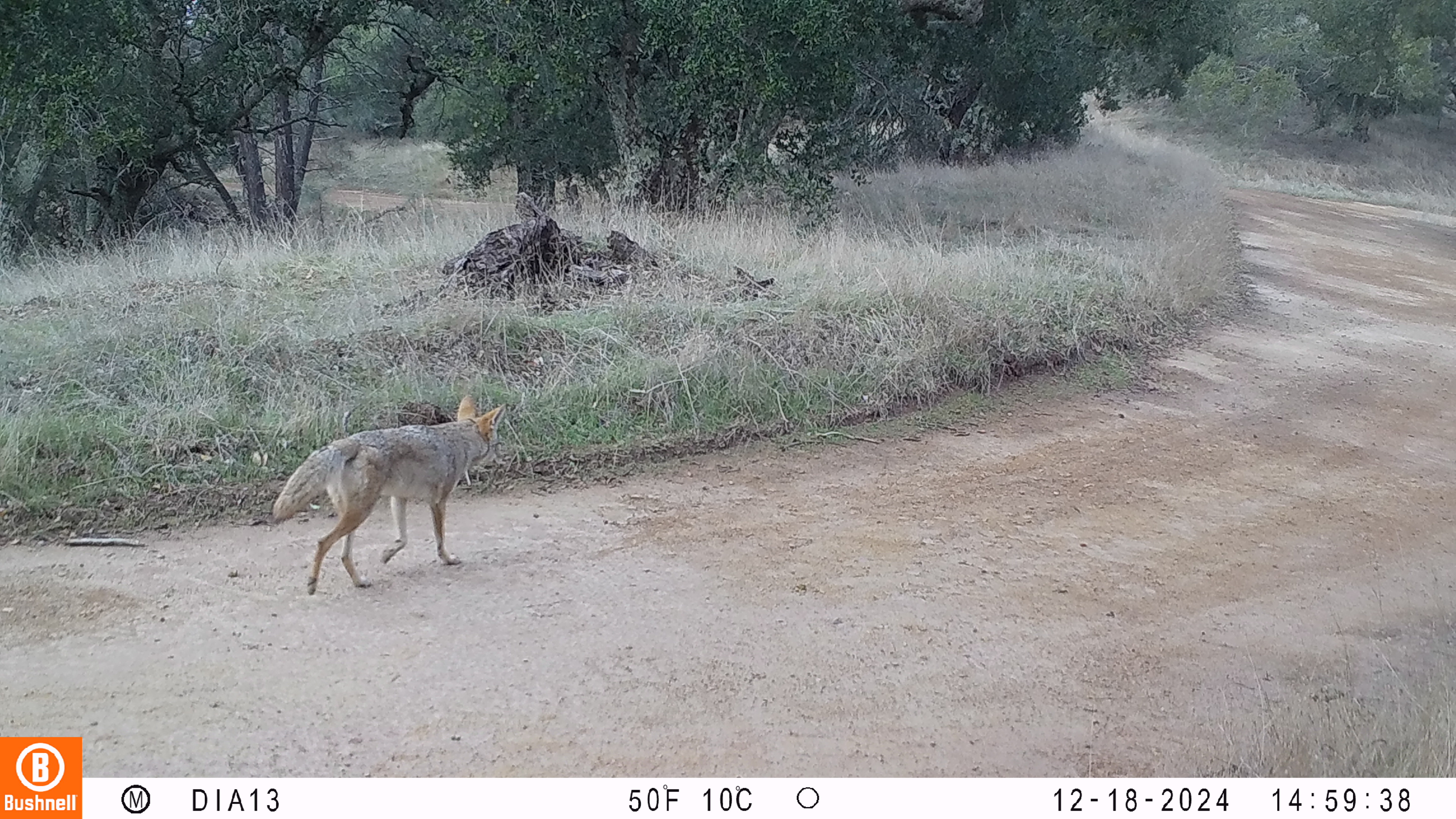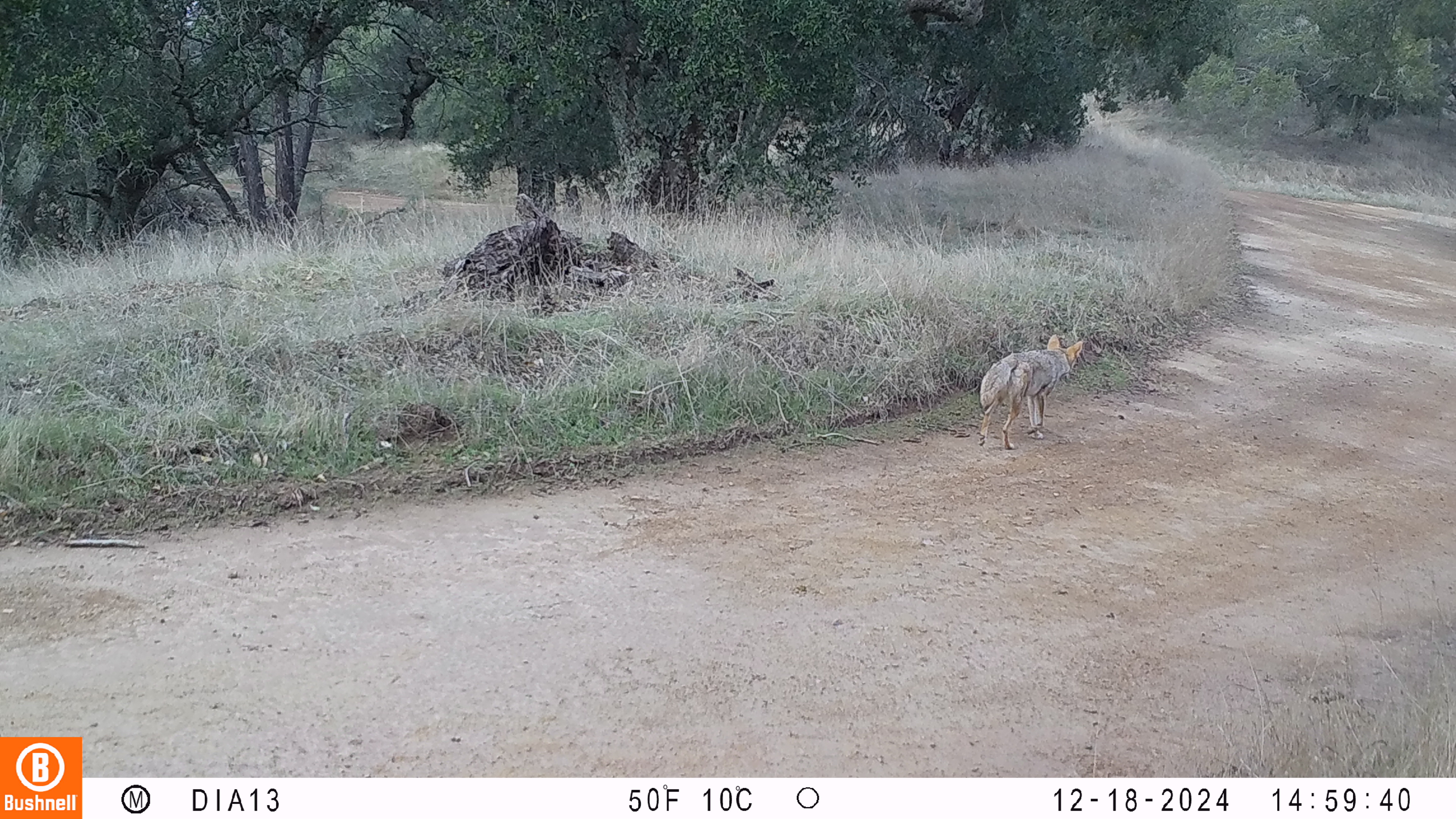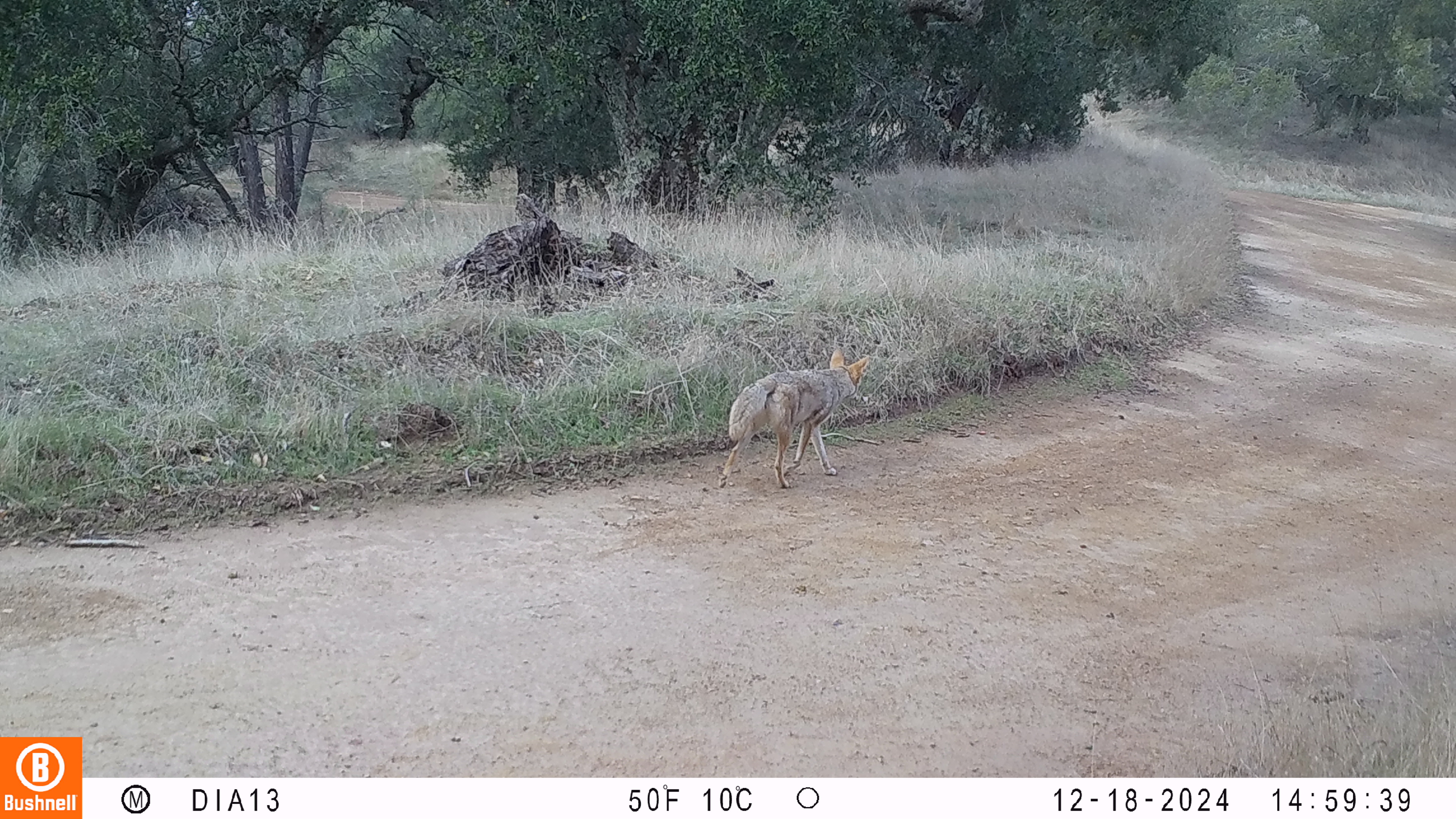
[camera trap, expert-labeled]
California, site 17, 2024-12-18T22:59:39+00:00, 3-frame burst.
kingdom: Animalia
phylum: Chordata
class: Mammalia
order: Carnivora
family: Canidae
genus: Canis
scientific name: Canis latrans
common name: coyote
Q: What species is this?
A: Coyote (Canis latrans).